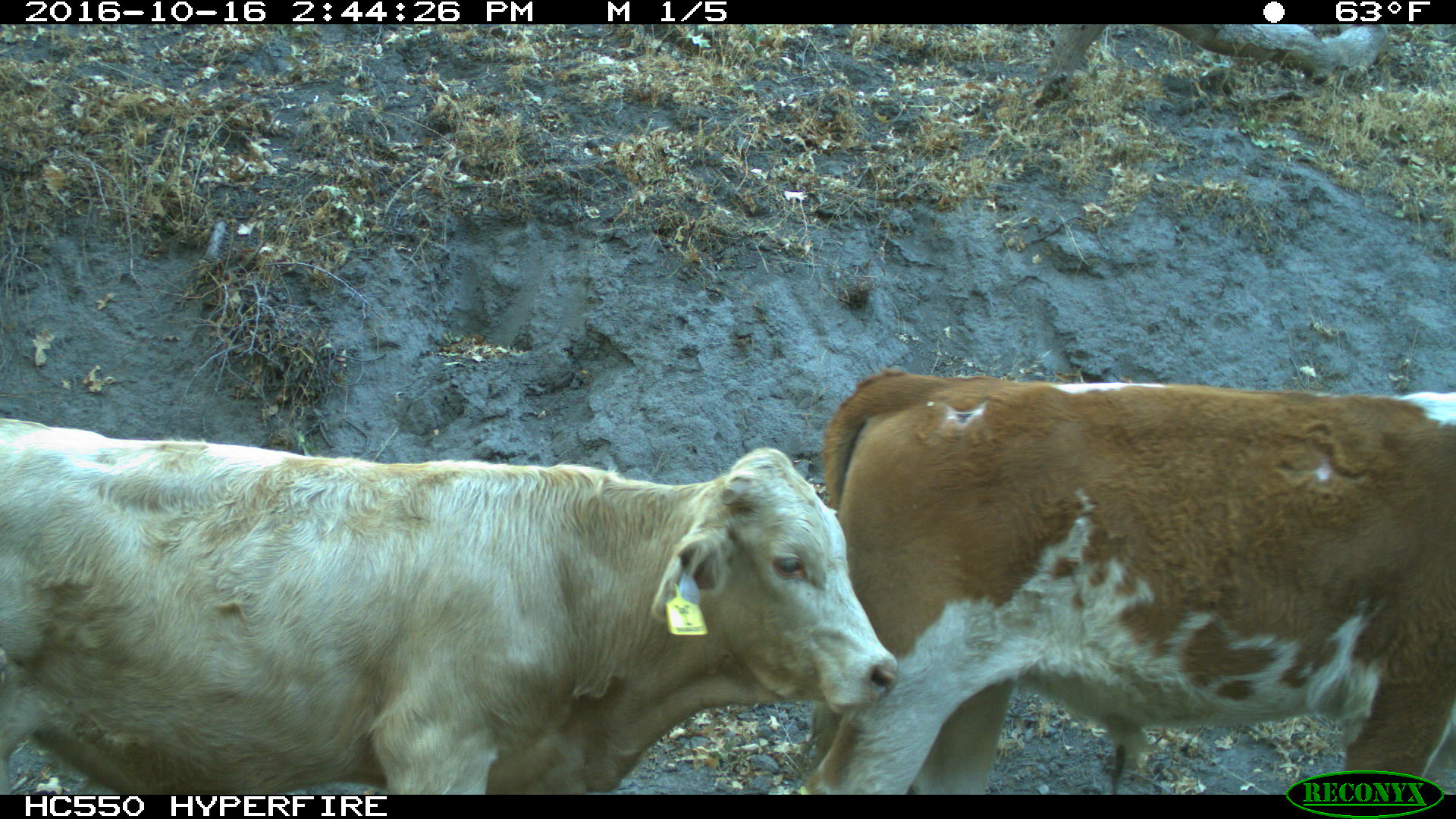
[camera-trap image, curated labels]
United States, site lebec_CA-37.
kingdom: Animalia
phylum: Chordata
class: Mammalia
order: Artiodactyla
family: Bovidae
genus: Bos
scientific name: Bos taurus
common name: domestic cow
Bos taurus (domestic cow).